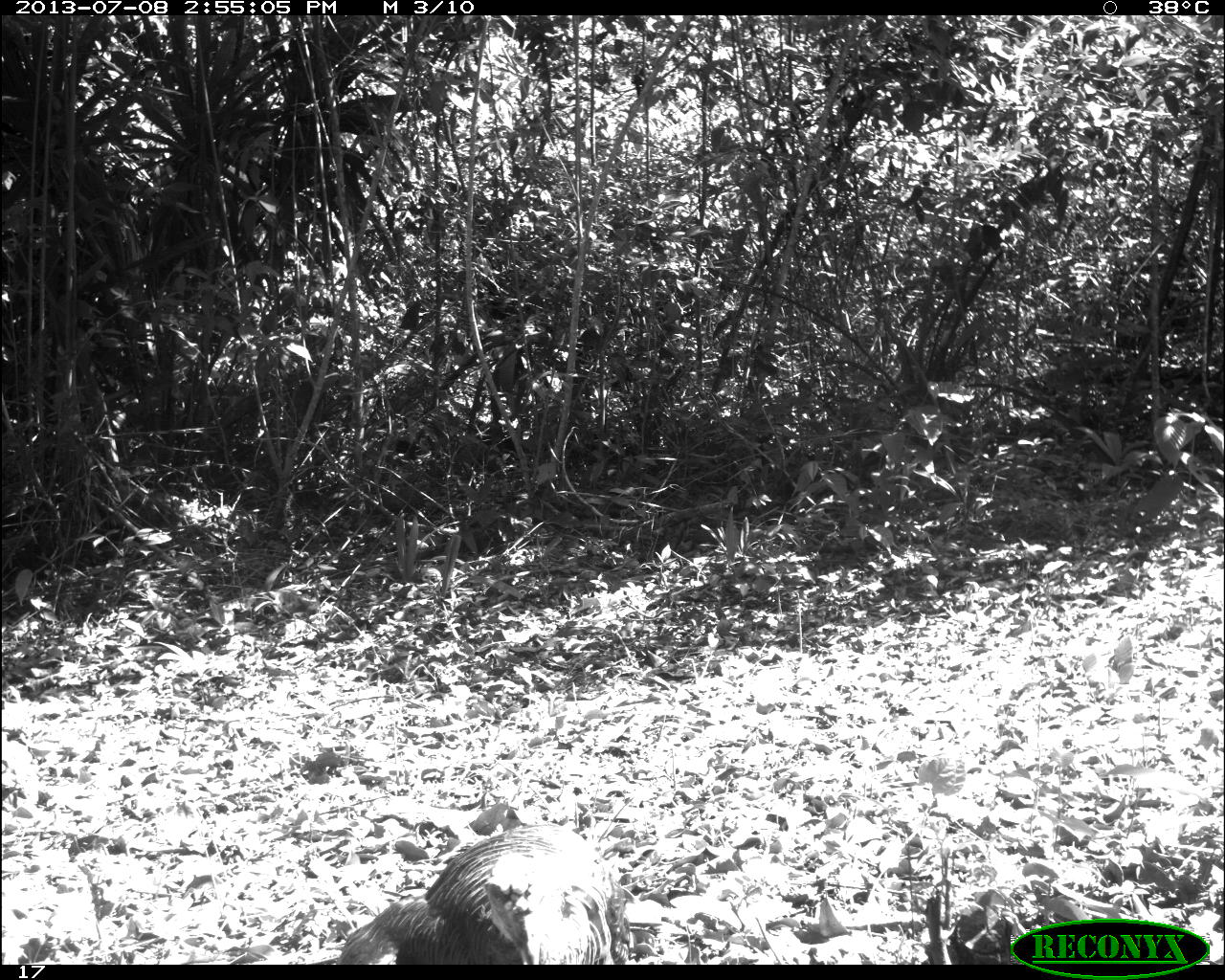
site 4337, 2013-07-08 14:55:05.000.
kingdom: Animalia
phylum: Chordata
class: Aves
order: Galliformes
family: Phasianidae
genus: Meleagris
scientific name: Meleagris ocellata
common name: ocellated turkey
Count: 2.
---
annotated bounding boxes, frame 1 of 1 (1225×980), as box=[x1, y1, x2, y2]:
meleagris ocellata: box=[334, 821, 631, 964]